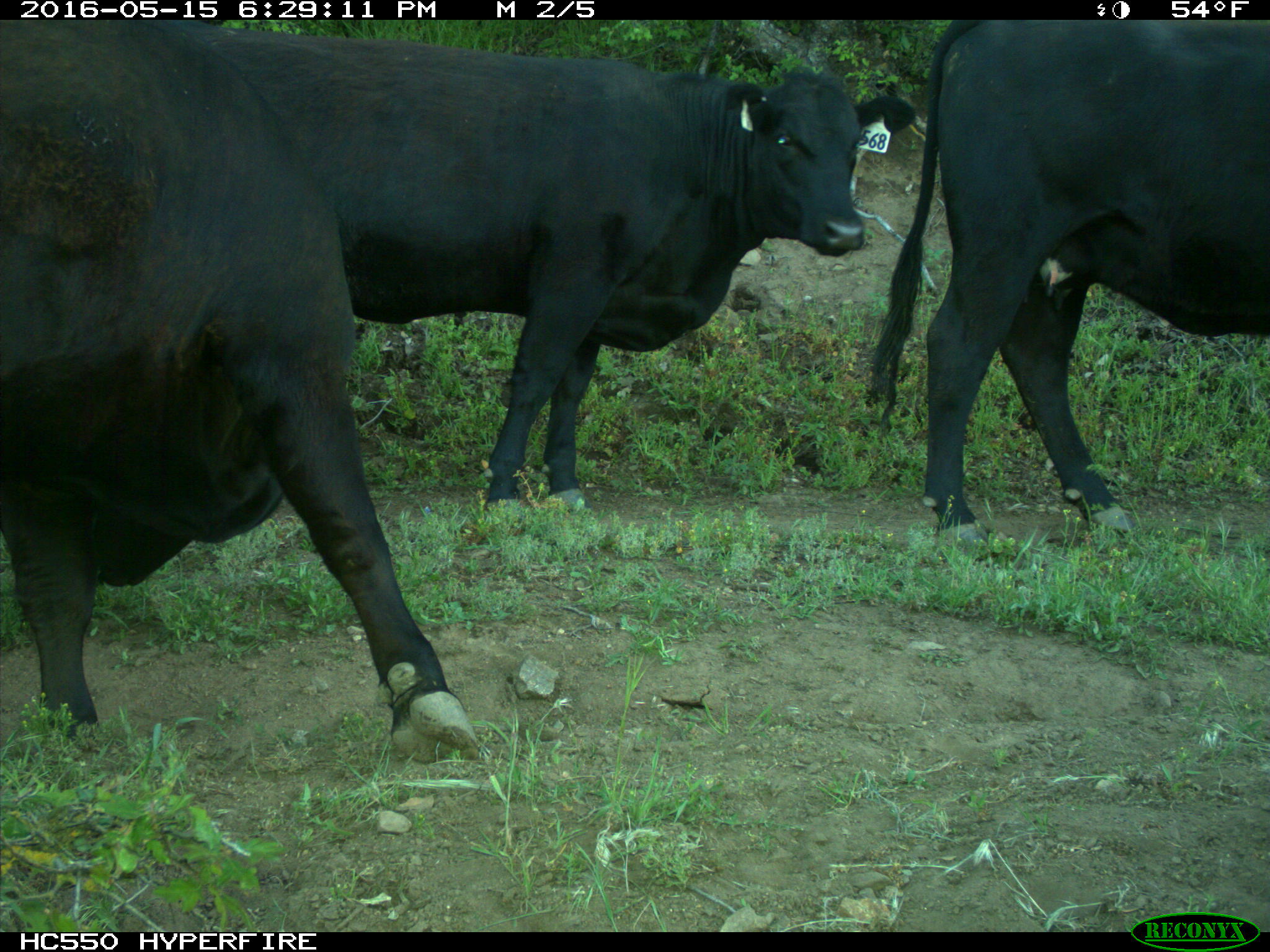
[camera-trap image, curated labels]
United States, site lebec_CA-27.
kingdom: Animalia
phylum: Chordata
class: Mammalia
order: Artiodactyla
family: Bovidae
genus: Bos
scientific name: Bos taurus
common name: domestic cow